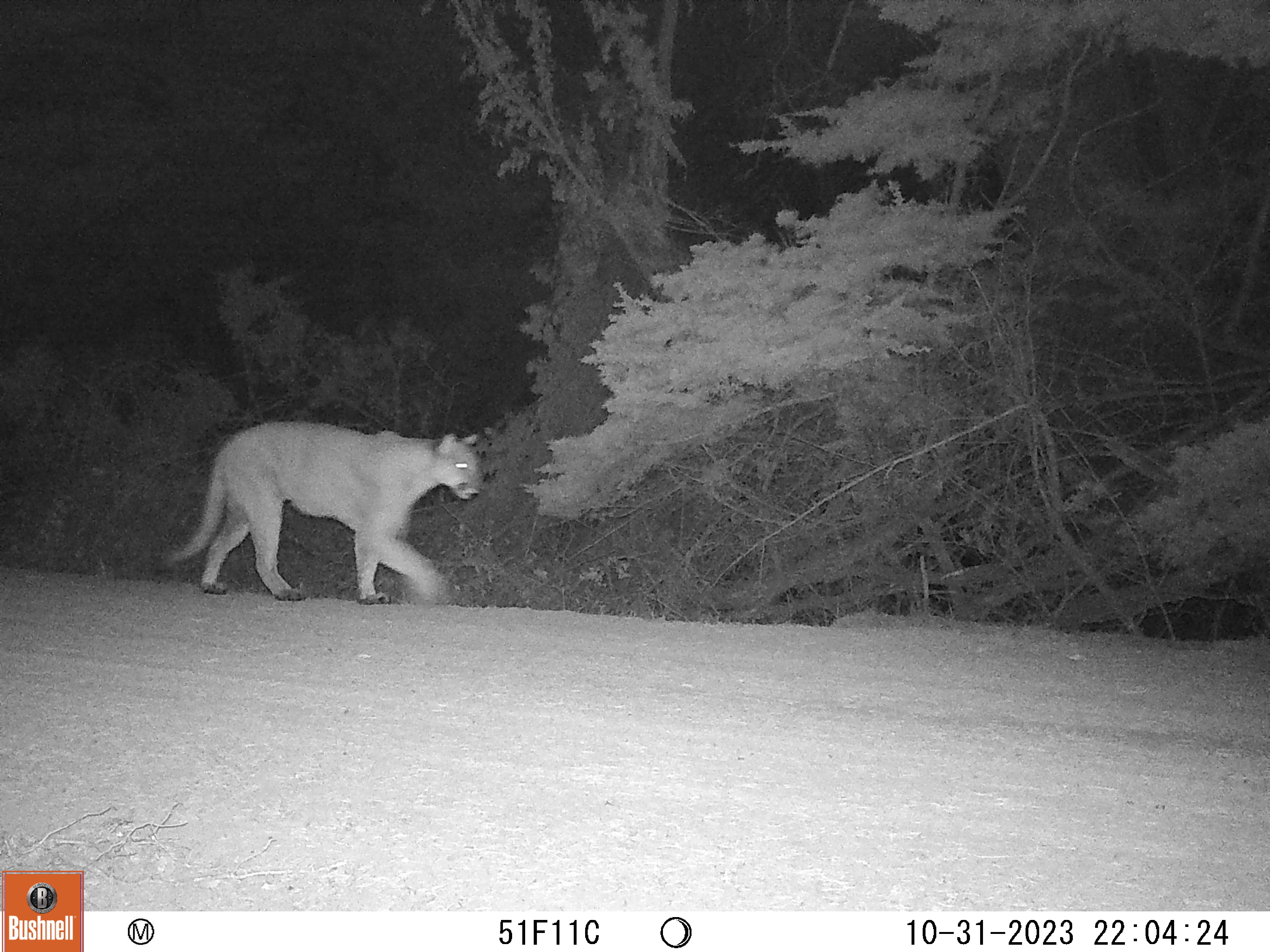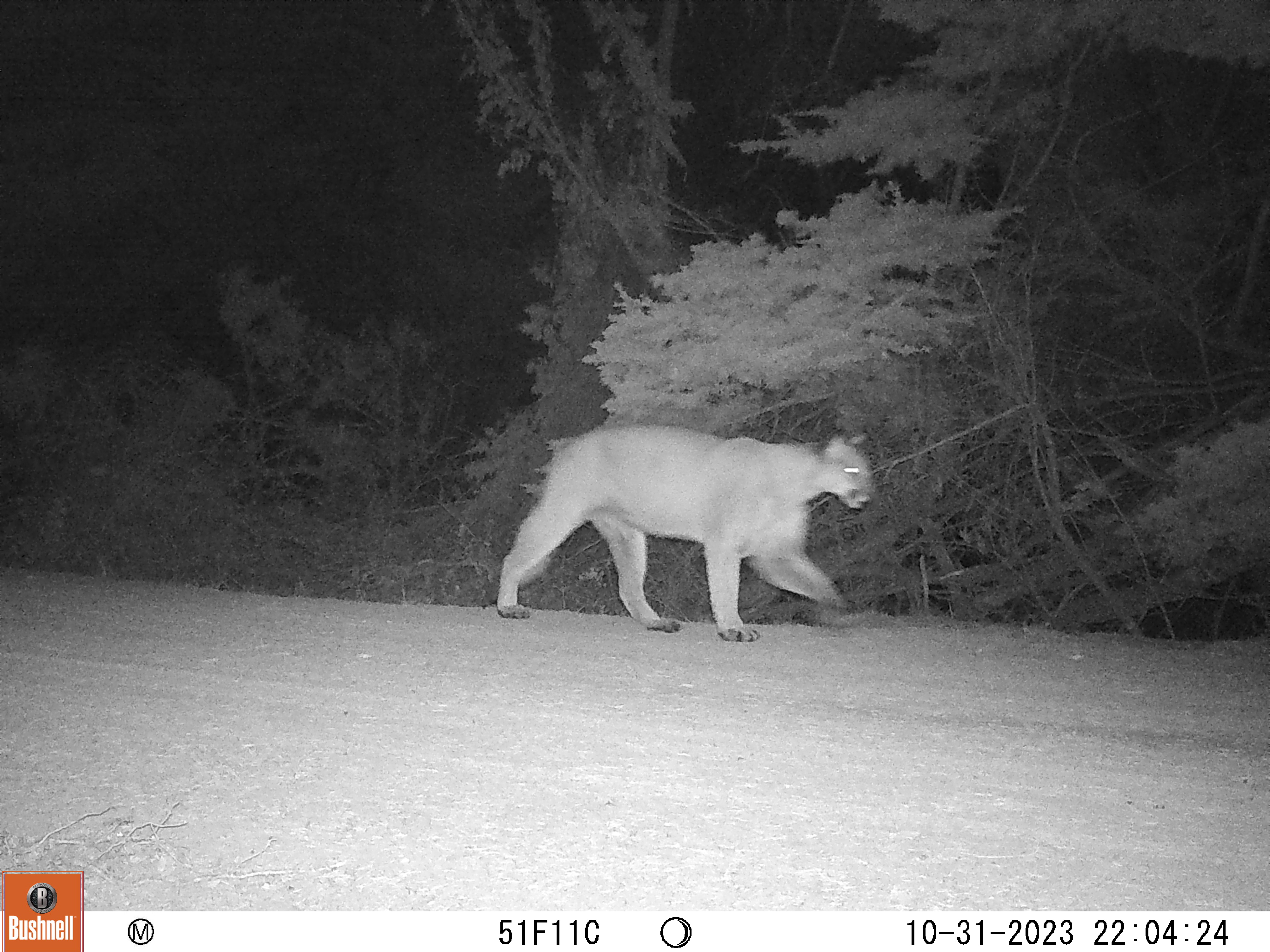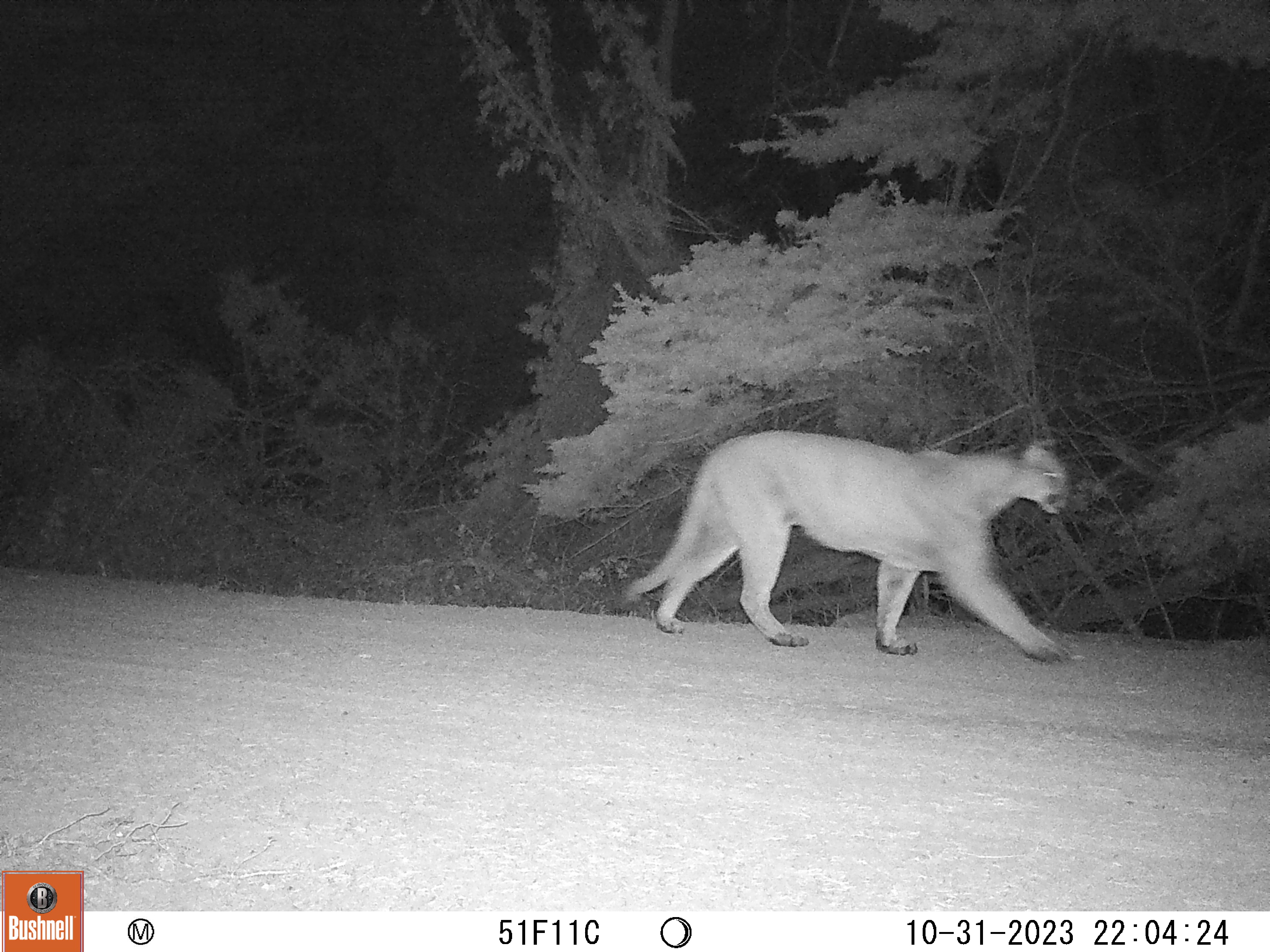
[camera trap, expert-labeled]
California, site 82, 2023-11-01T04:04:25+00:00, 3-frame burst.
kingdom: Animalia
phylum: Chordata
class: Mammalia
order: Carnivora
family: Felidae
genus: Puma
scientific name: Puma concolor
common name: puma